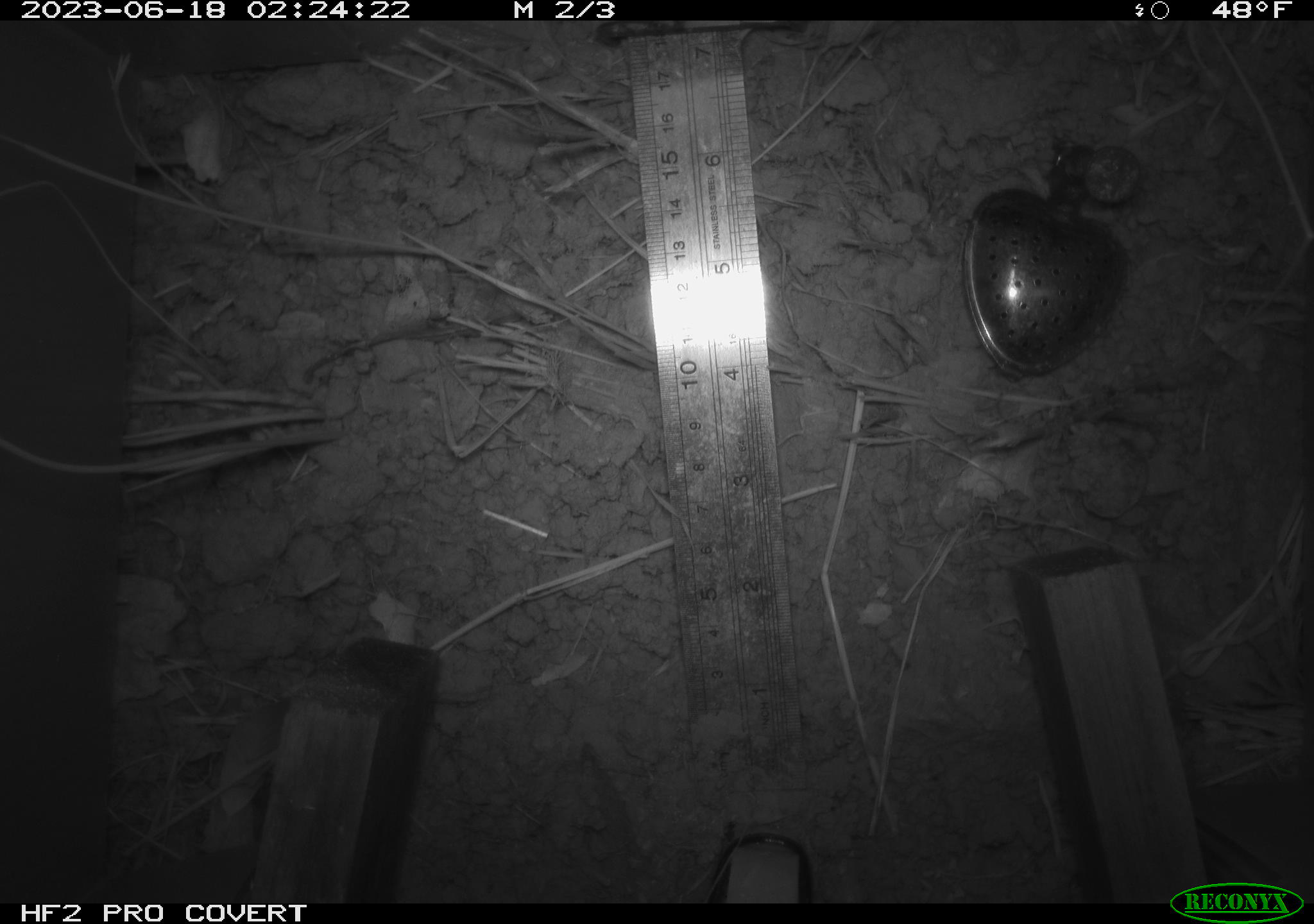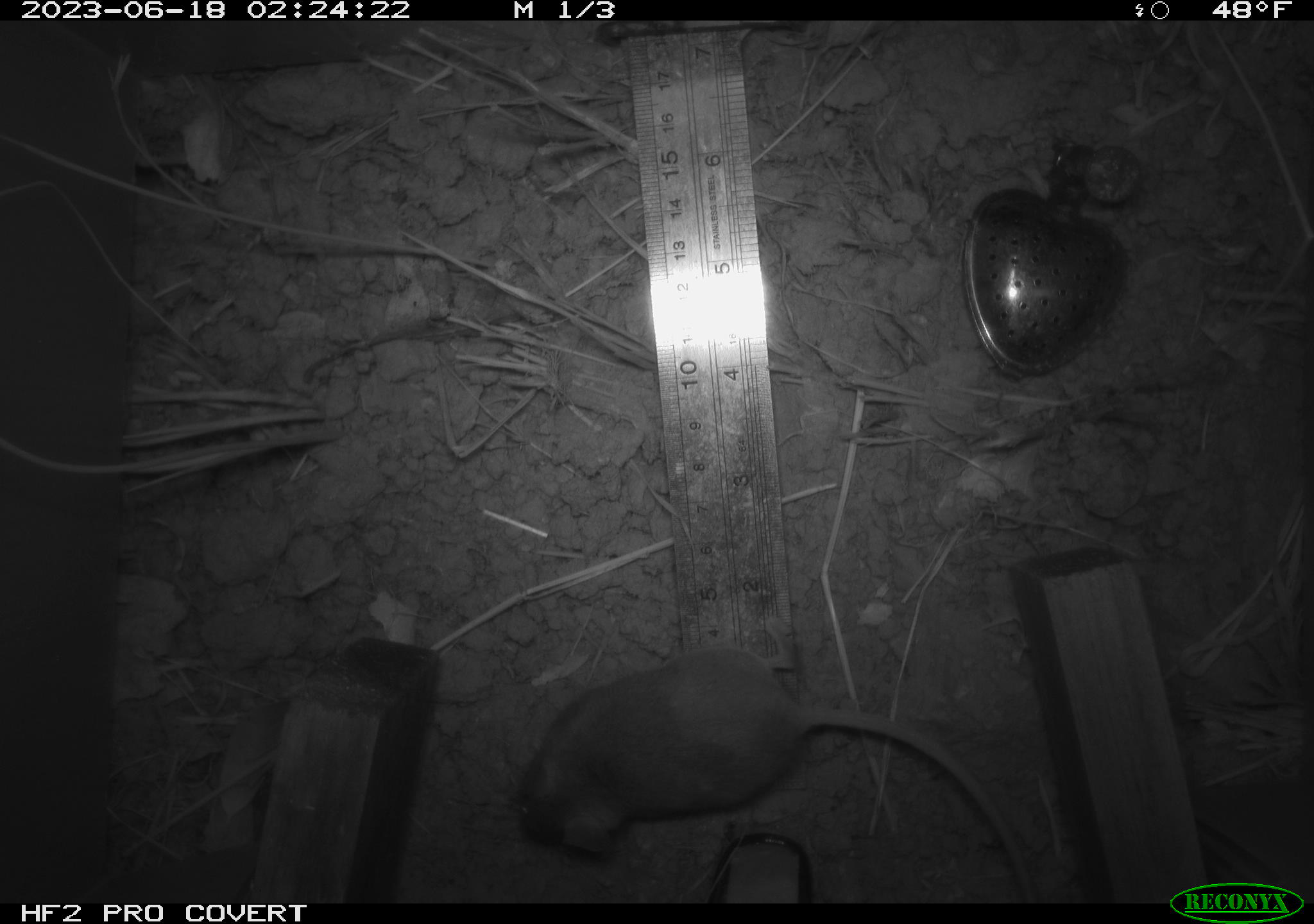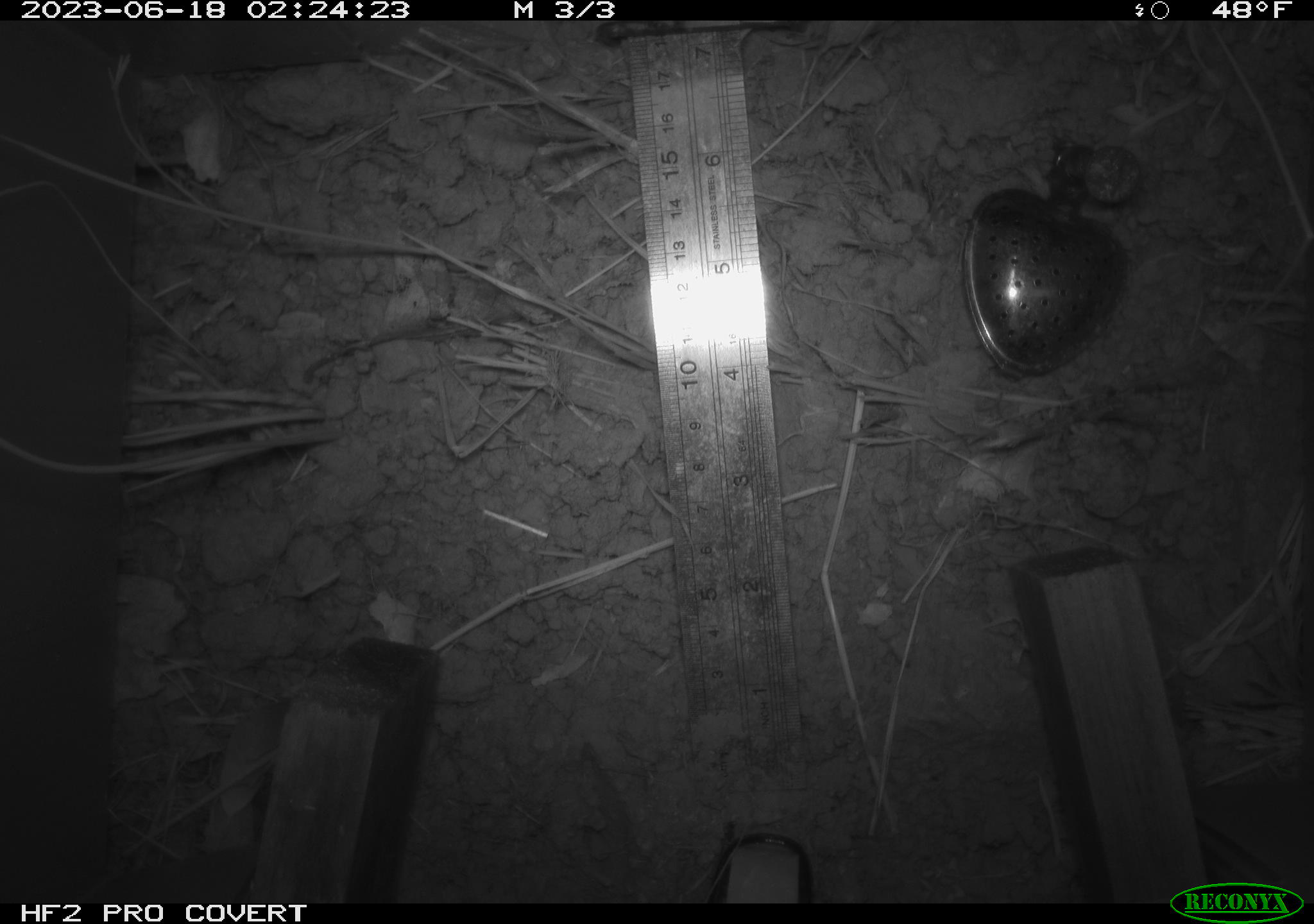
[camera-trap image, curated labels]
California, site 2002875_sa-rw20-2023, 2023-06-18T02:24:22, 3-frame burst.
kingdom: Animalia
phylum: Chordata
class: Mammalia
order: Rodentia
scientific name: Rodentia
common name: mouse species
Mouse species (Rodentia).